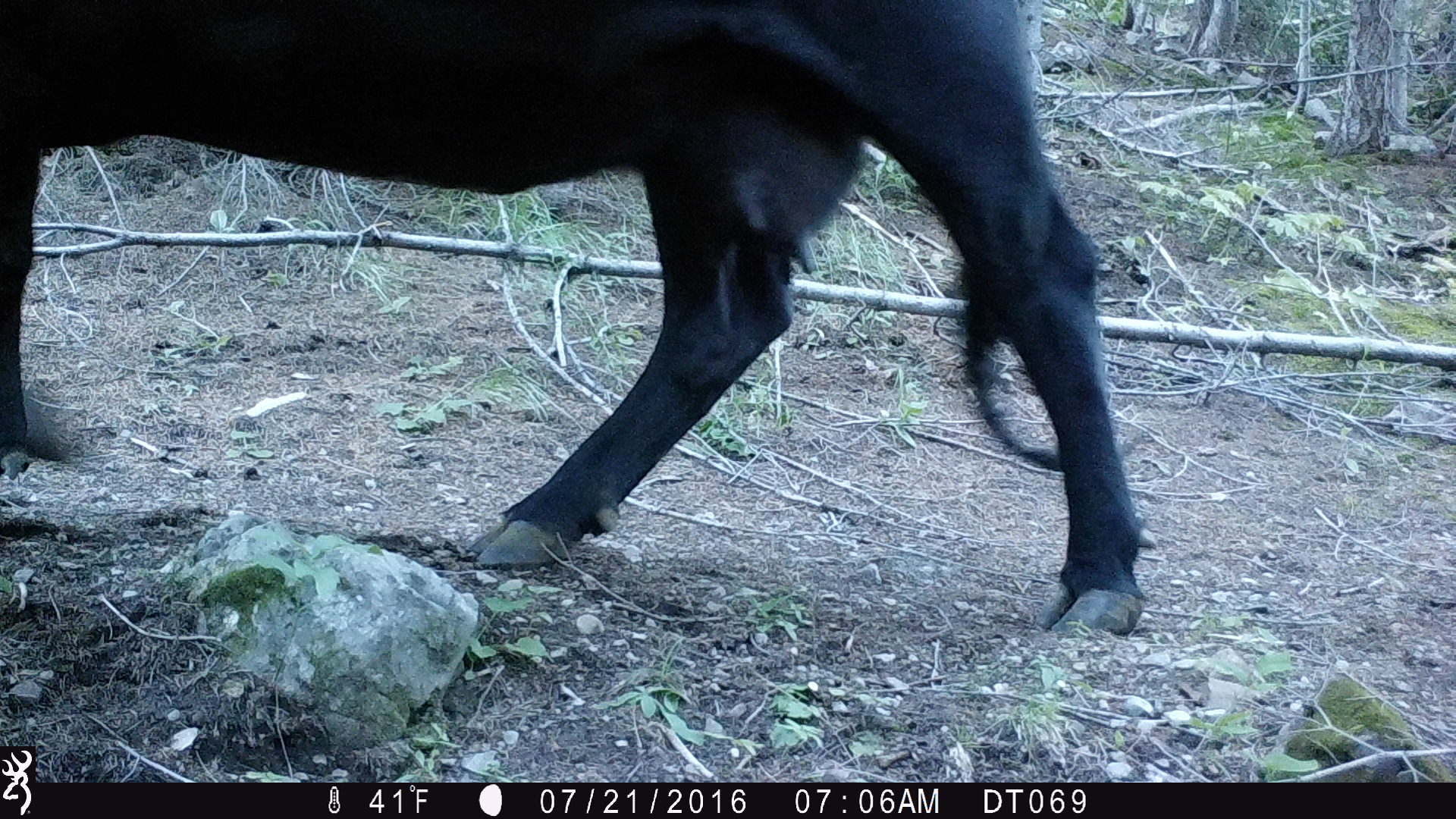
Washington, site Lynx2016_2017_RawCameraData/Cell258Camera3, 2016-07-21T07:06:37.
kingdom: Animalia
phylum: Chordata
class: Mammalia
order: Artiodactyla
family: Bovidae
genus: Bos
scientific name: Bos taurus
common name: domestic cattle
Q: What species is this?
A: Domestic cattle (Bos taurus).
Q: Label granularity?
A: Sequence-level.